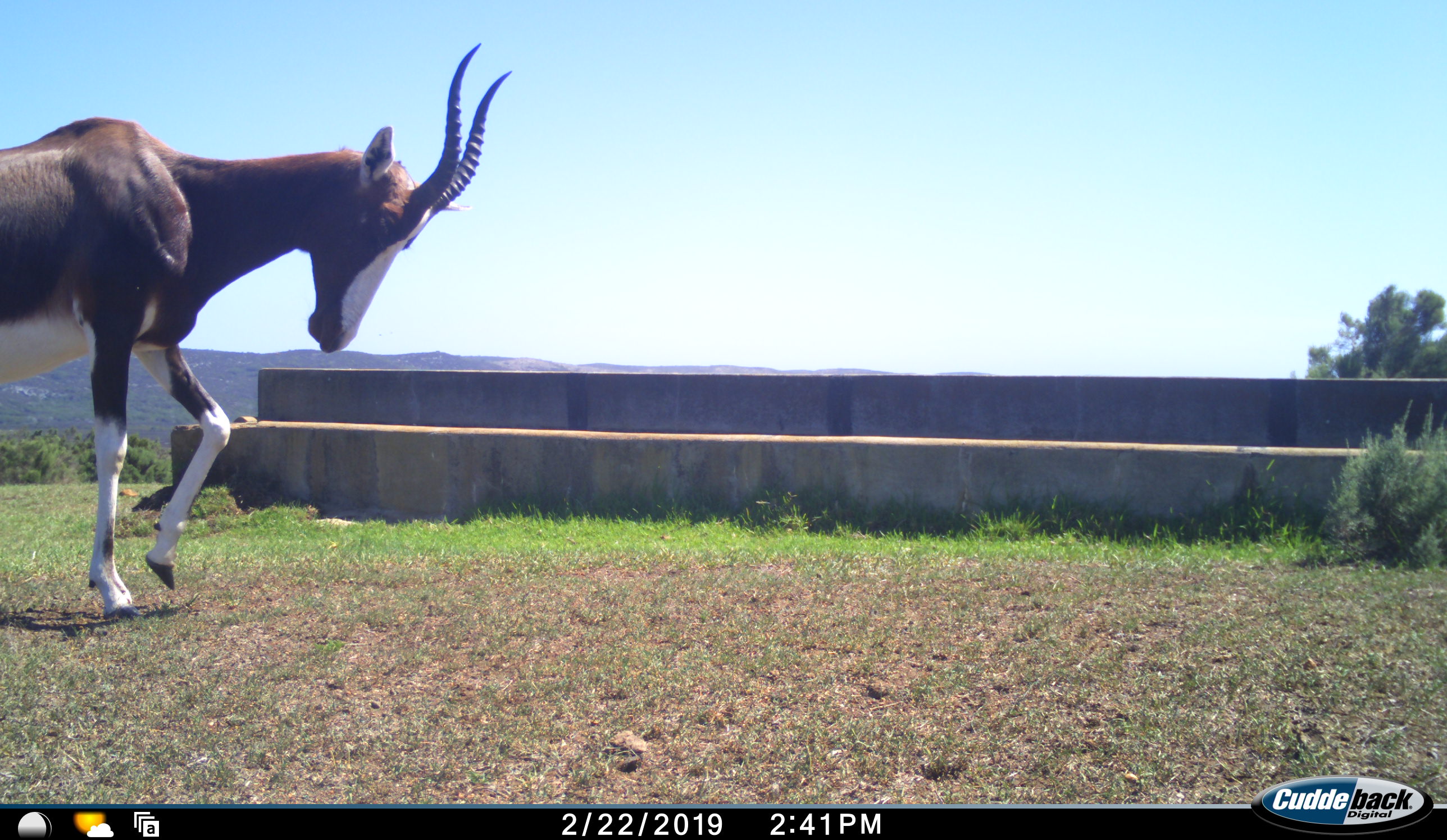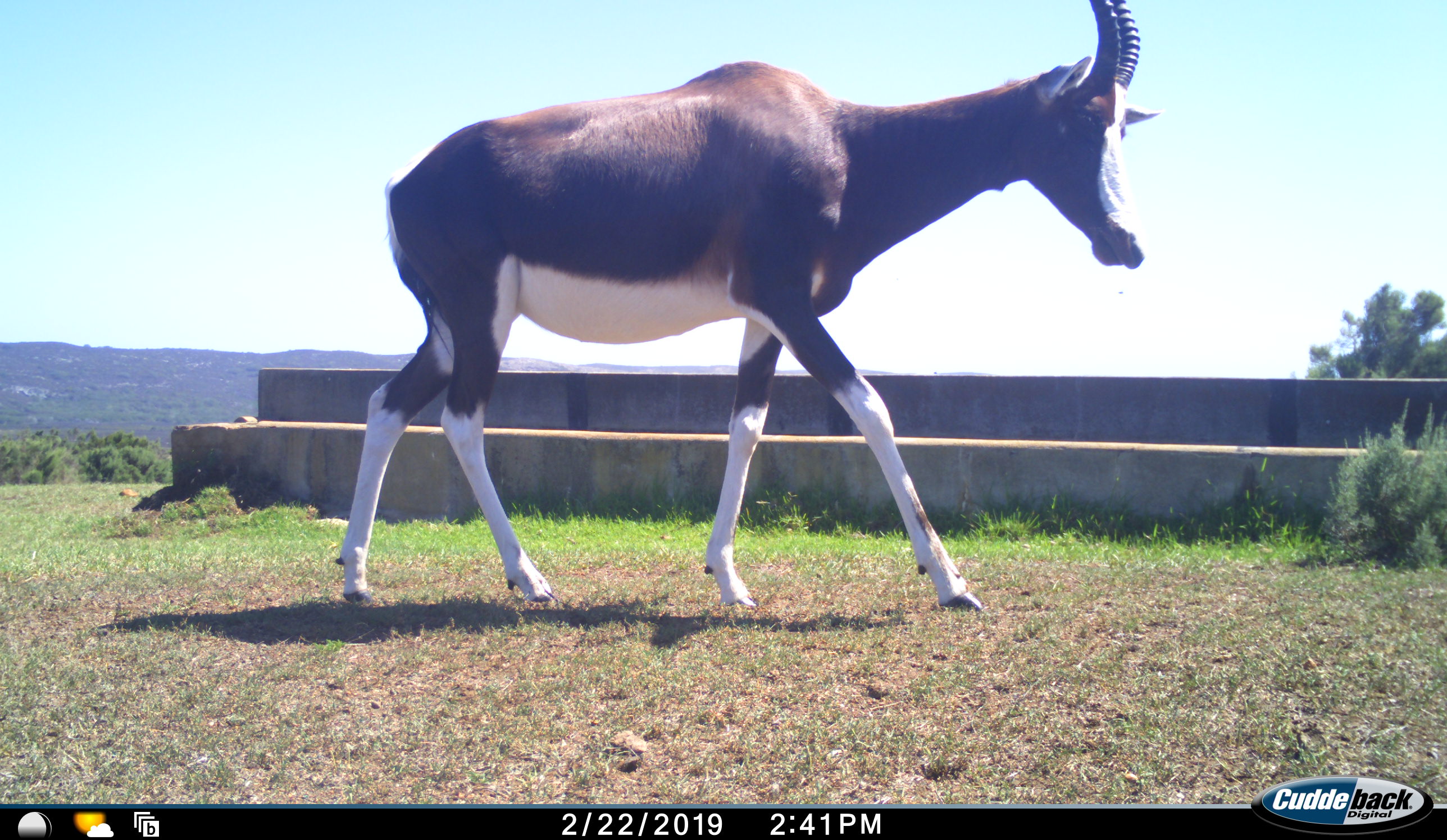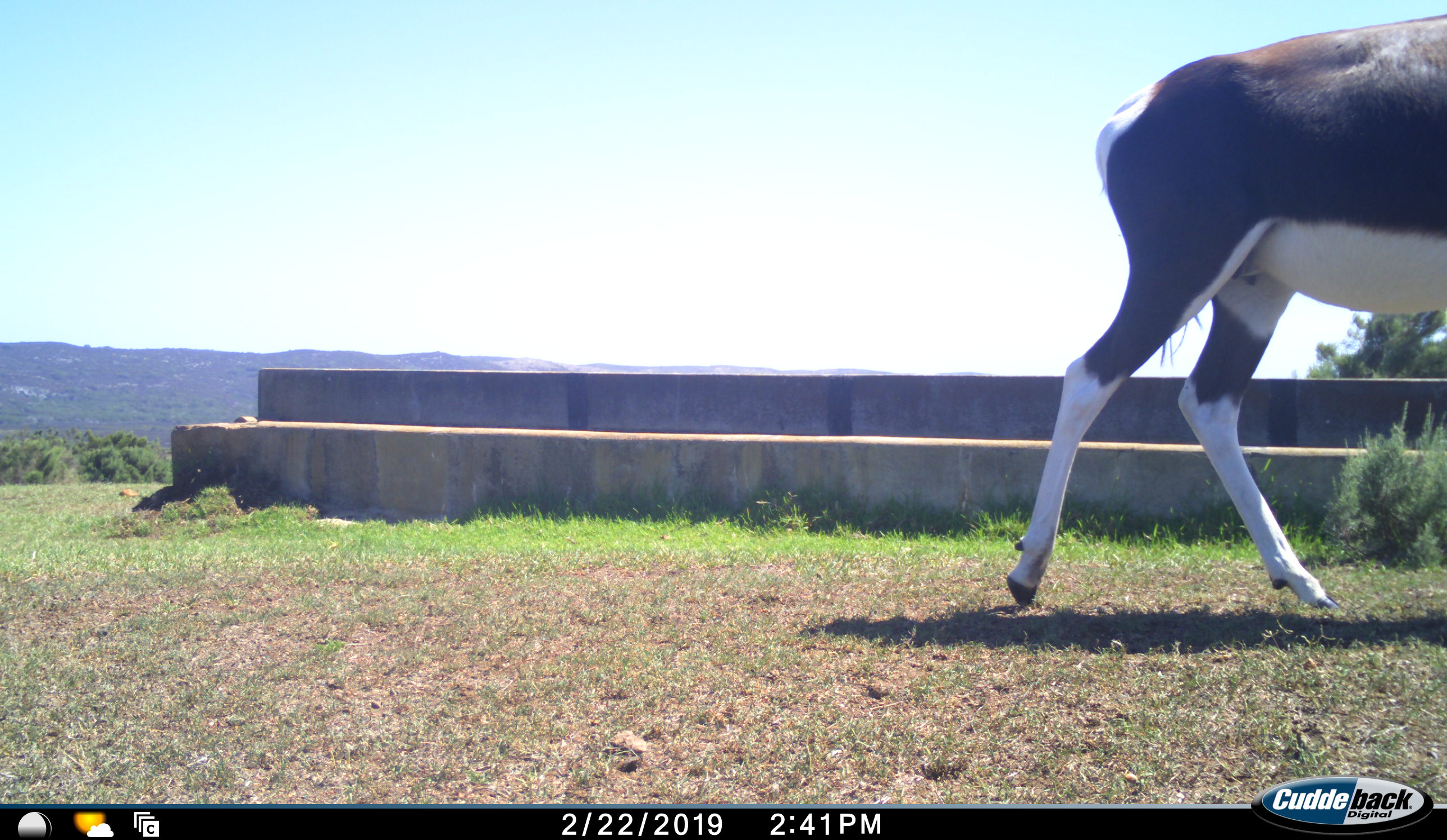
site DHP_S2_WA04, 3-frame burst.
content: unidentified animal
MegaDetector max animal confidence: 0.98